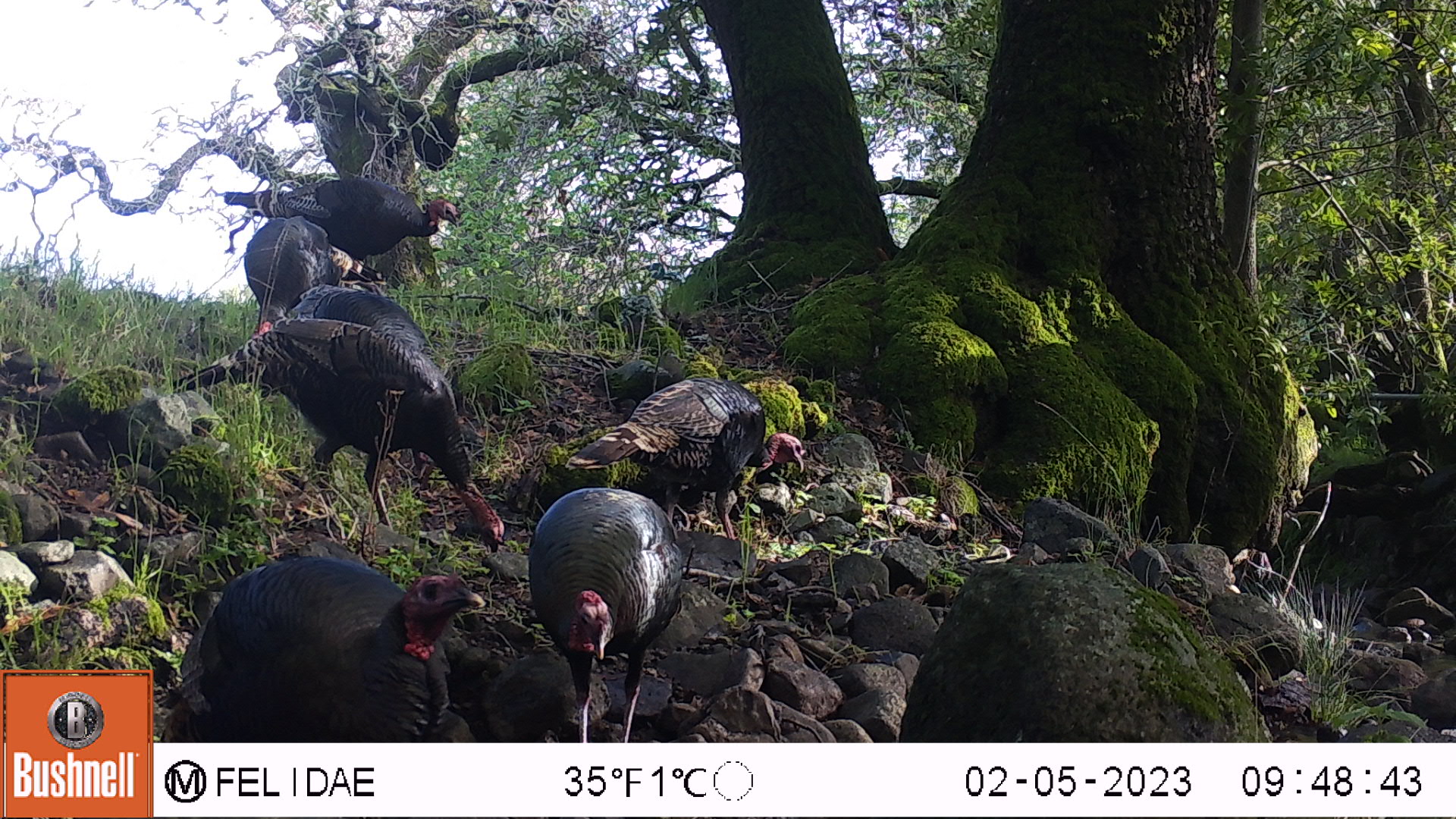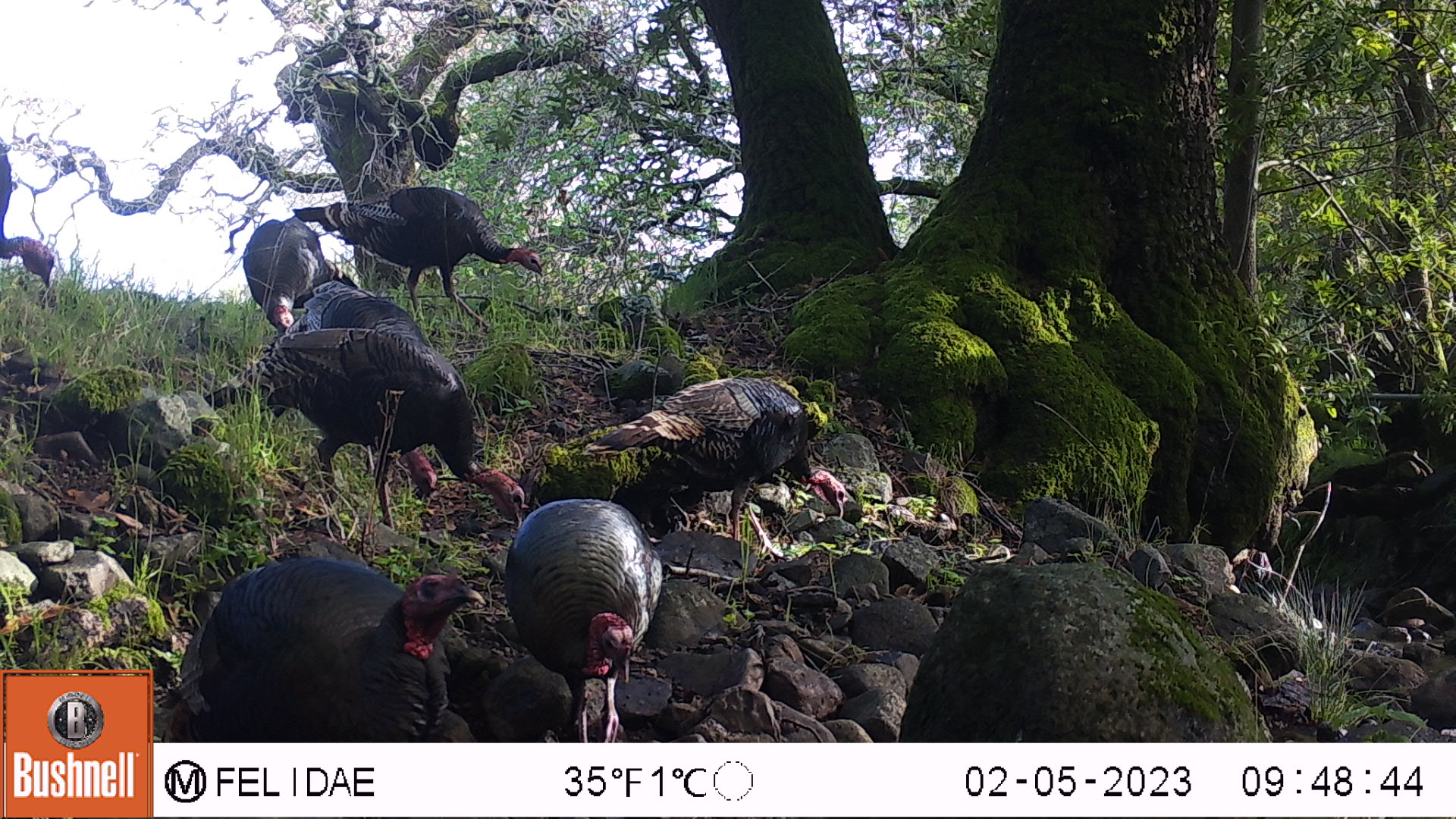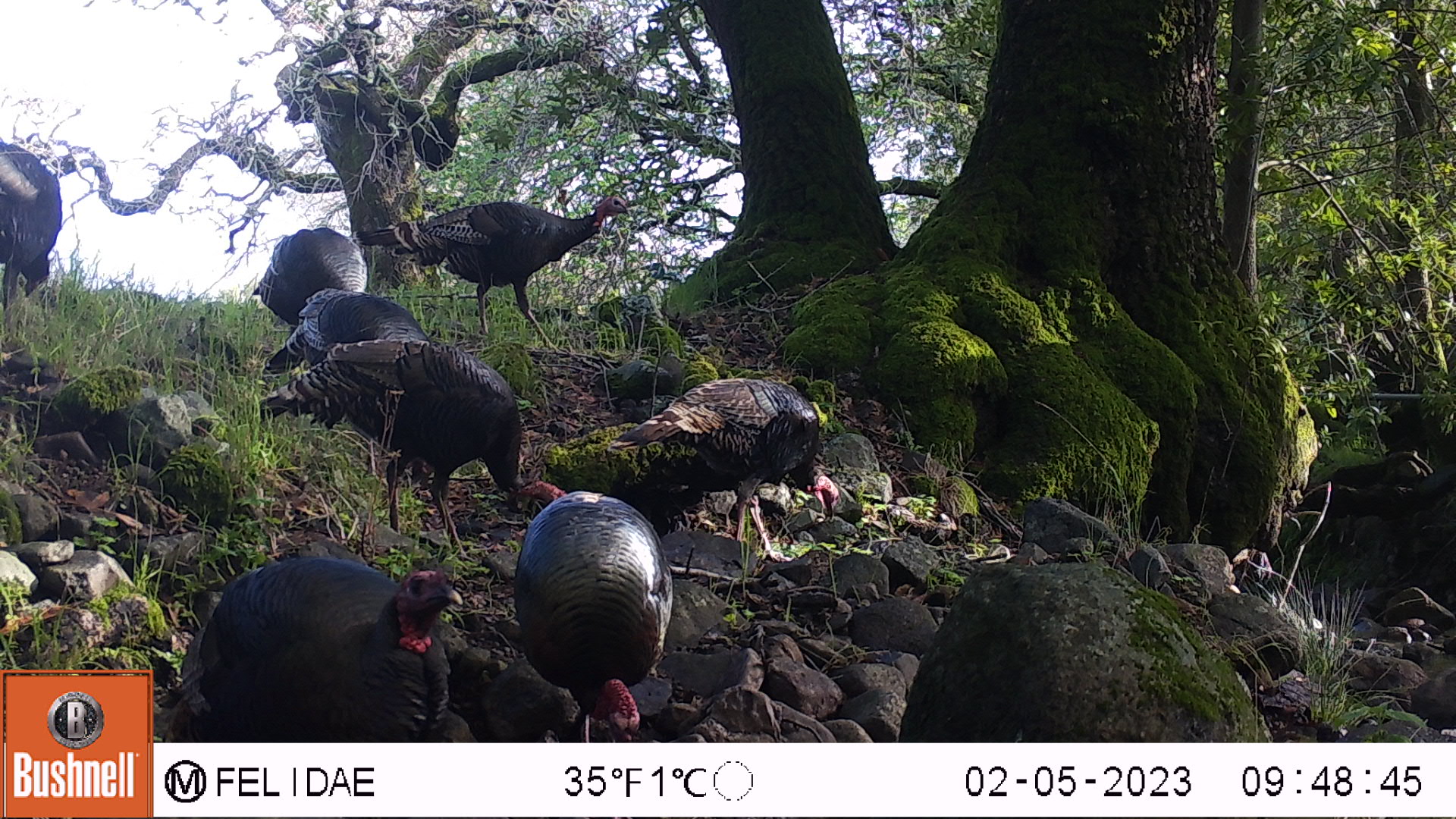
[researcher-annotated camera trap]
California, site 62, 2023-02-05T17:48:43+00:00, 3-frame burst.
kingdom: Animalia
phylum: Chordata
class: Aves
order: Galliformes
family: Phasianidae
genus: Meleagris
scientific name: Meleagris gallopavo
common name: turkey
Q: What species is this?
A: Turkey (Meleagris gallopavo).